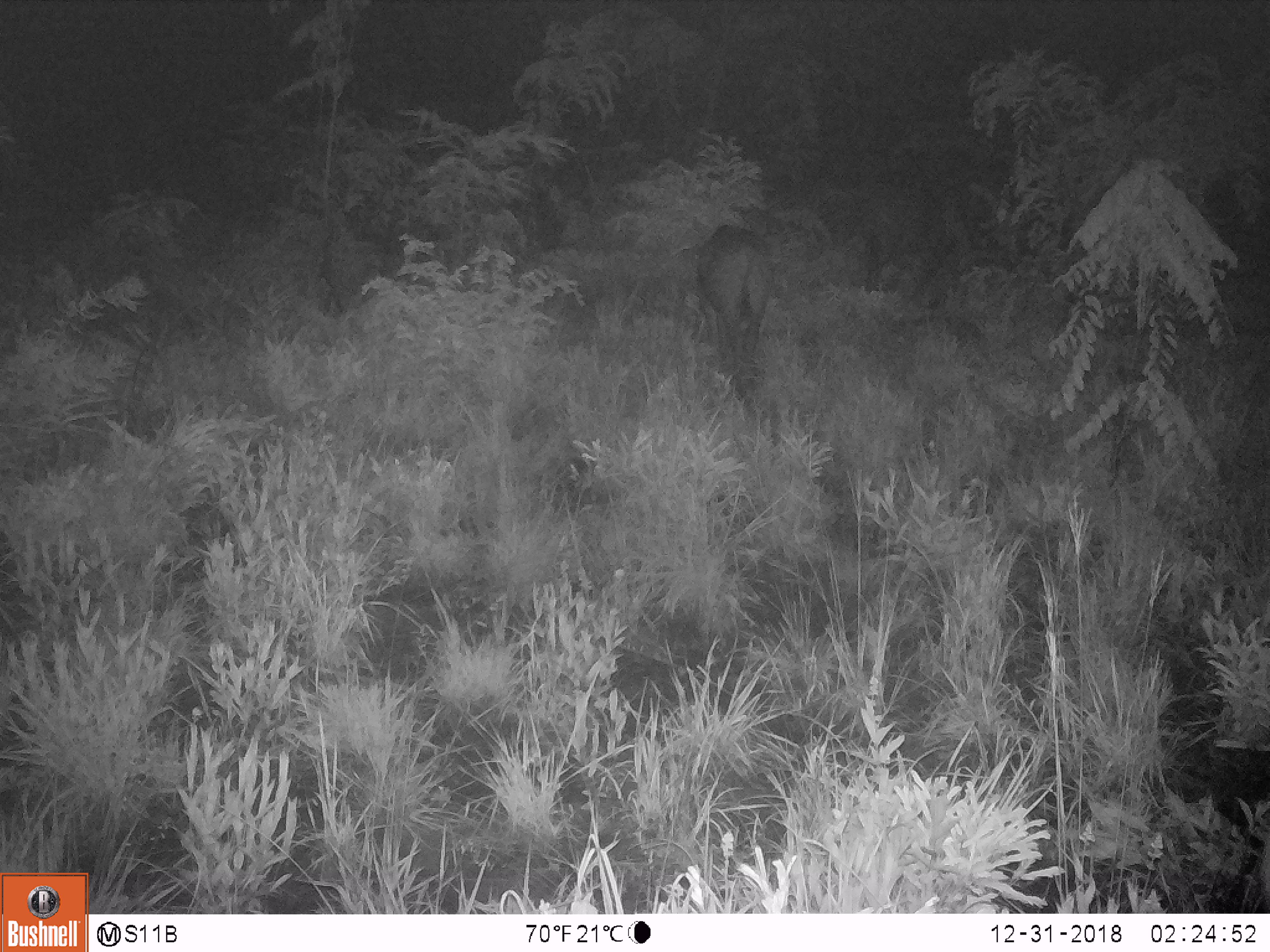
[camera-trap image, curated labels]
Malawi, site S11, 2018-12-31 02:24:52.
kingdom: Animalia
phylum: Chordata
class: Mammalia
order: Artiodactyla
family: Bovidae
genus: Syncerus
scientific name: Syncerus caffer caffer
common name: cape buffalo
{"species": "cape buffalo (Syncerus caffer caffer)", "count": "1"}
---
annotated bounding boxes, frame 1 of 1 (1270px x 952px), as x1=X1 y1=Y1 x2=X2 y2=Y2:
cape buffalo: x1=679 y1=208 x2=789 y2=405